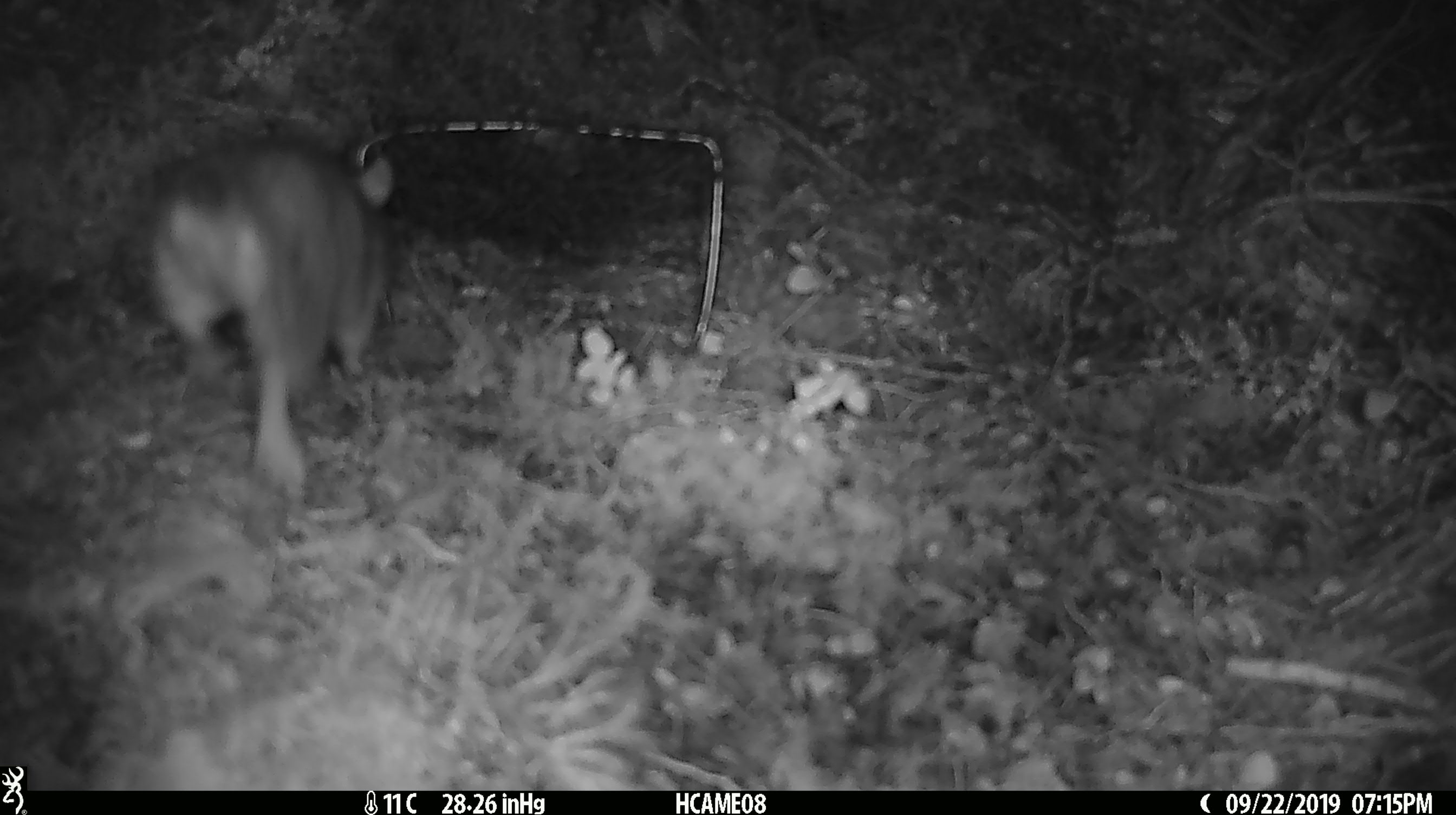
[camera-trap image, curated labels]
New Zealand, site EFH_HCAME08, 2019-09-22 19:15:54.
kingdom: Animalia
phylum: Chordata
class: Mammalia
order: Rodentia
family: Muridae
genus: Rattus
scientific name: Rattus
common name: rat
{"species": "rat (Rattus)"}